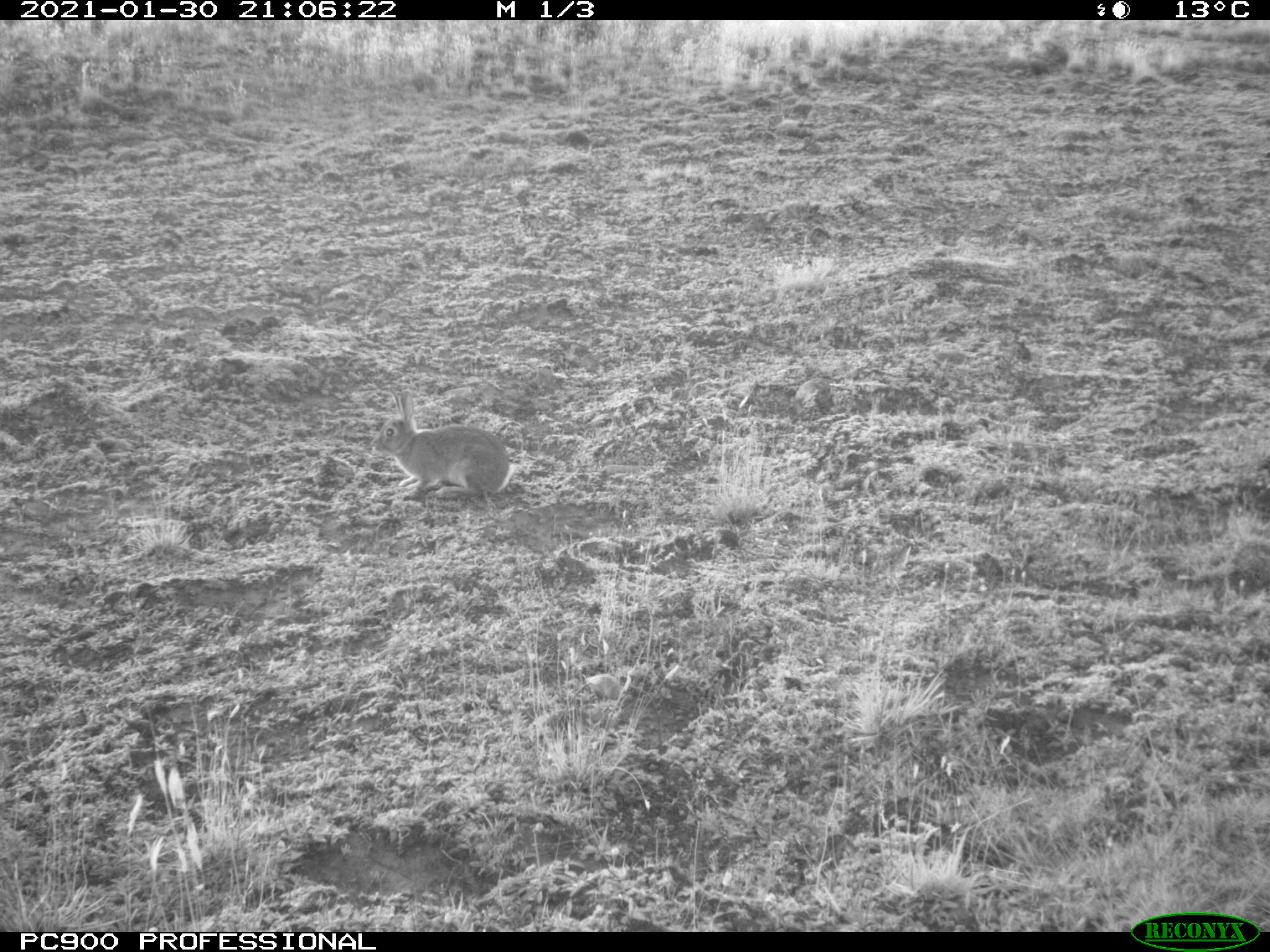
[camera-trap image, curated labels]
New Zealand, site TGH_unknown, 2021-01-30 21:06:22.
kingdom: Animalia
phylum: Chordata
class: Mammalia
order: Lagomorpha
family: Leporidae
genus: Oryctolagus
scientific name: Oryctolagus cuniculus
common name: european rabbit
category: rabbit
Rabbit (european rabbit) (Oryctolagus cuniculus).